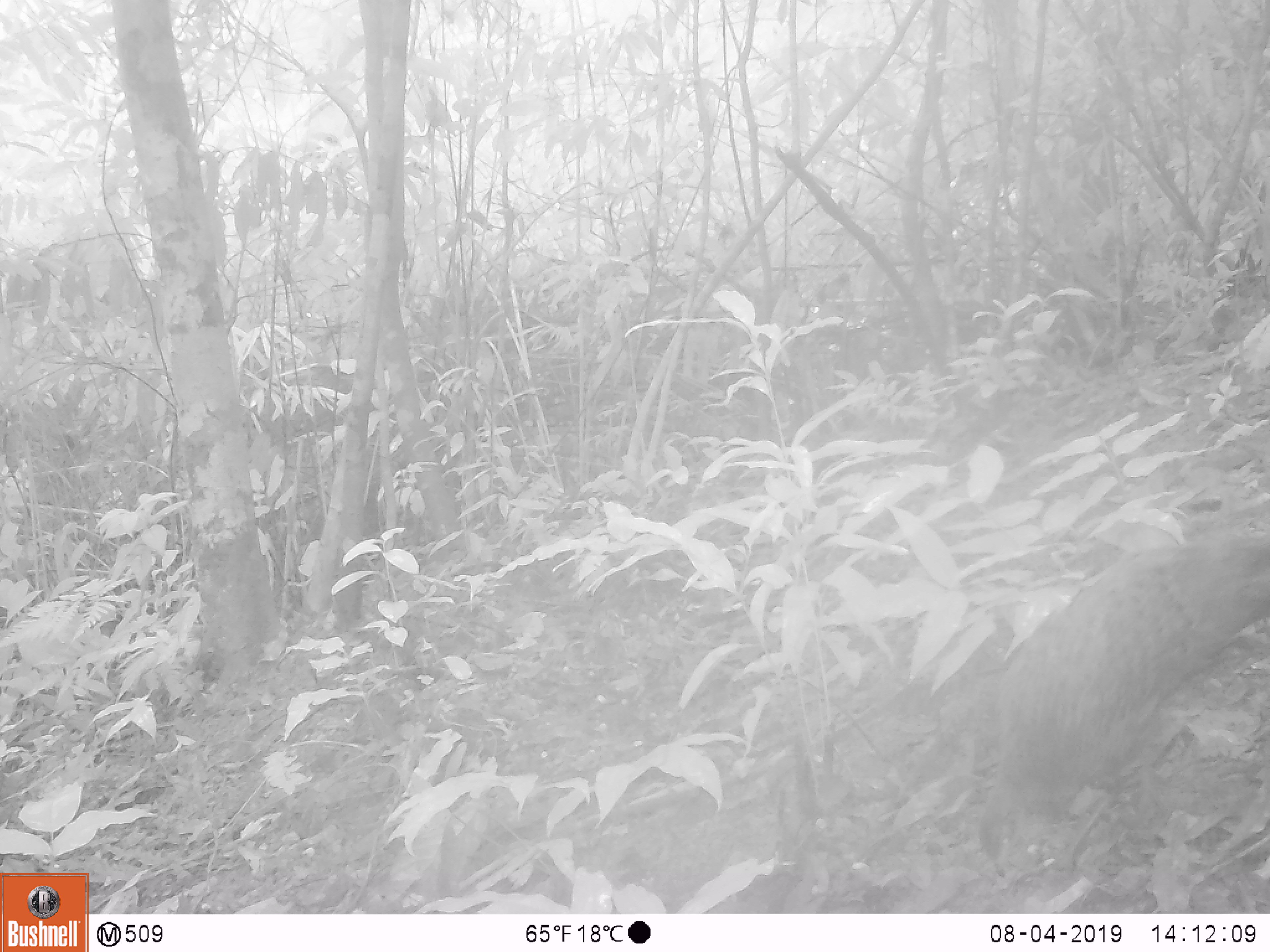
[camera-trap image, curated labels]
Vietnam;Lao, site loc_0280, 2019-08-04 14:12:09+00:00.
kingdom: Animalia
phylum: Chordata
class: Aves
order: Galliformes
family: Phasianidae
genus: Polyplectron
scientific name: Polyplectron bicalcaratum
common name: gray peacock-pheasant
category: grey peacock pheasant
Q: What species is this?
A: Grey peacock pheasant (gray peacock-pheasant) (Polyplectron bicalcaratum).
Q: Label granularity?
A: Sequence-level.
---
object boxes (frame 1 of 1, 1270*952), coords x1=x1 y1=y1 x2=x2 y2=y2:
grey peacock pheasant: x1=979 y1=536 x2=1270 y2=877